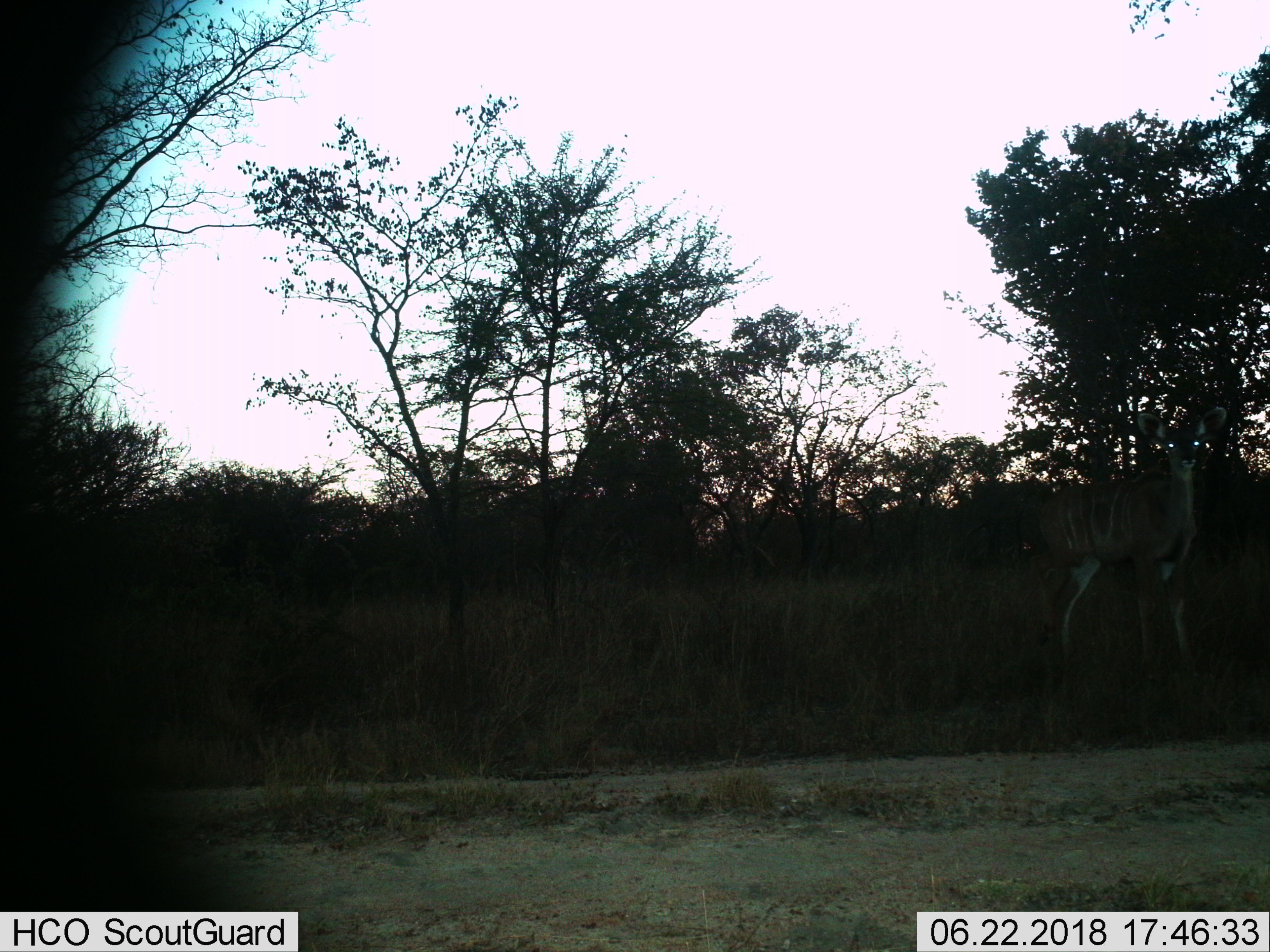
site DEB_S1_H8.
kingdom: Animalia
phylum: Chordata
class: Mammalia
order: Artiodactyla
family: Bovidae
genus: Tragelaphus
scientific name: Tragelaphus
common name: kudu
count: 1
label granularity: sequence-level